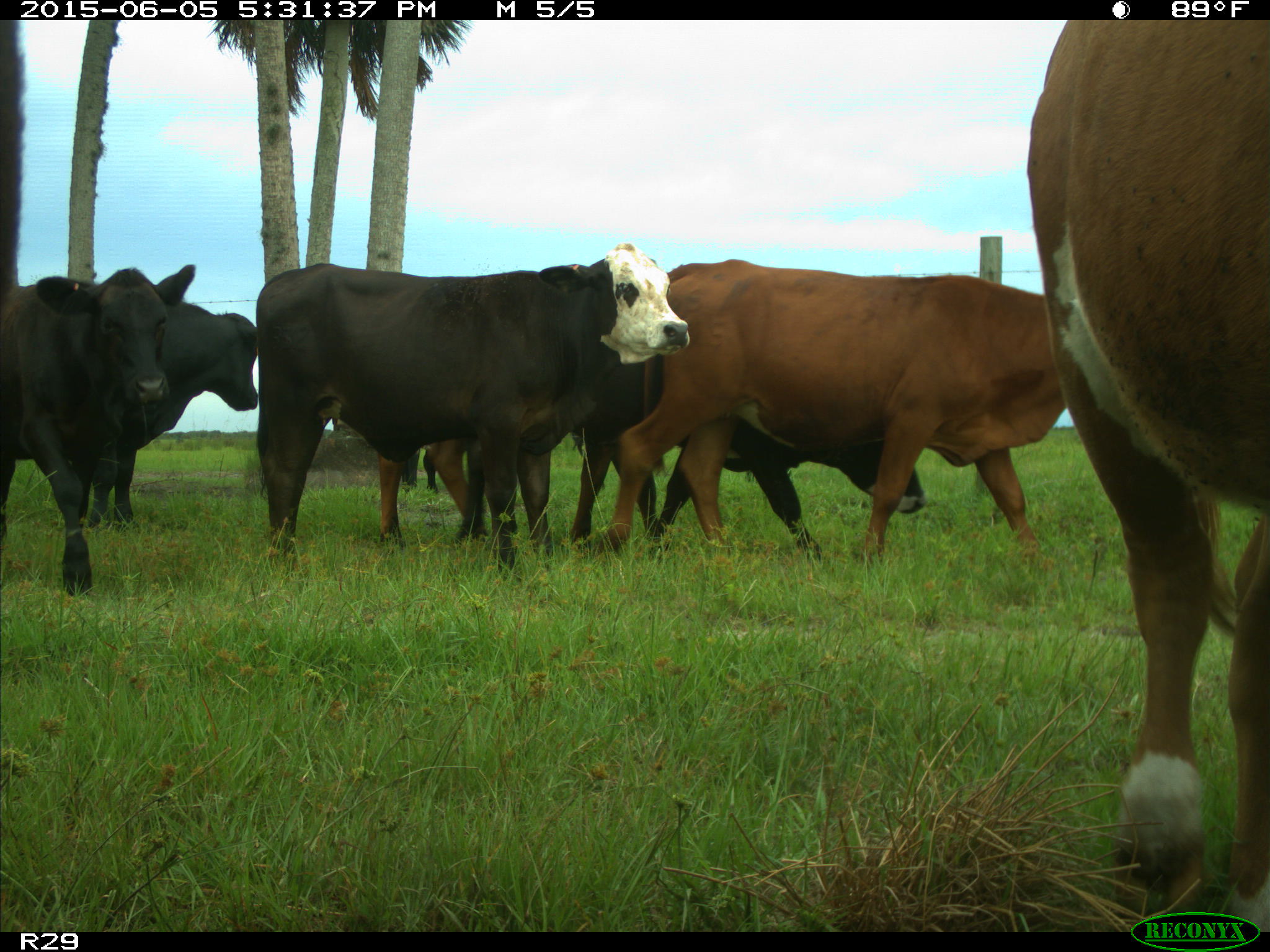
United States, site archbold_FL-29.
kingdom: Animalia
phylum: Chordata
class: Mammalia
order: Artiodactyla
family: Bovidae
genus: Bos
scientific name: Bos taurus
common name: domestic cow